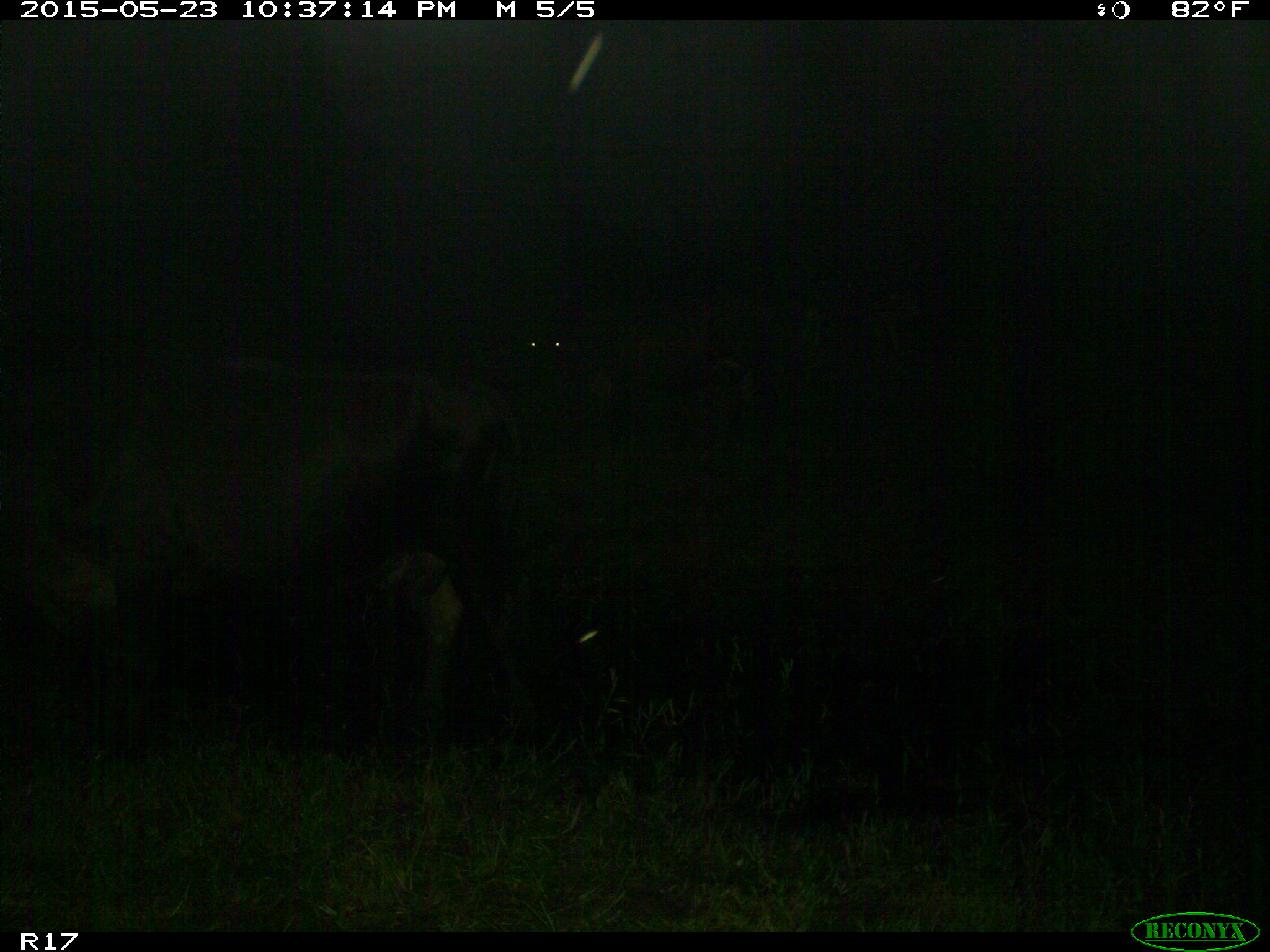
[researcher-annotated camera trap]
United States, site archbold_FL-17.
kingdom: Animalia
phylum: Chordata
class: Mammalia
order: Artiodactyla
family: Bovidae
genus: Bos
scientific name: Bos taurus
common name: domestic cow